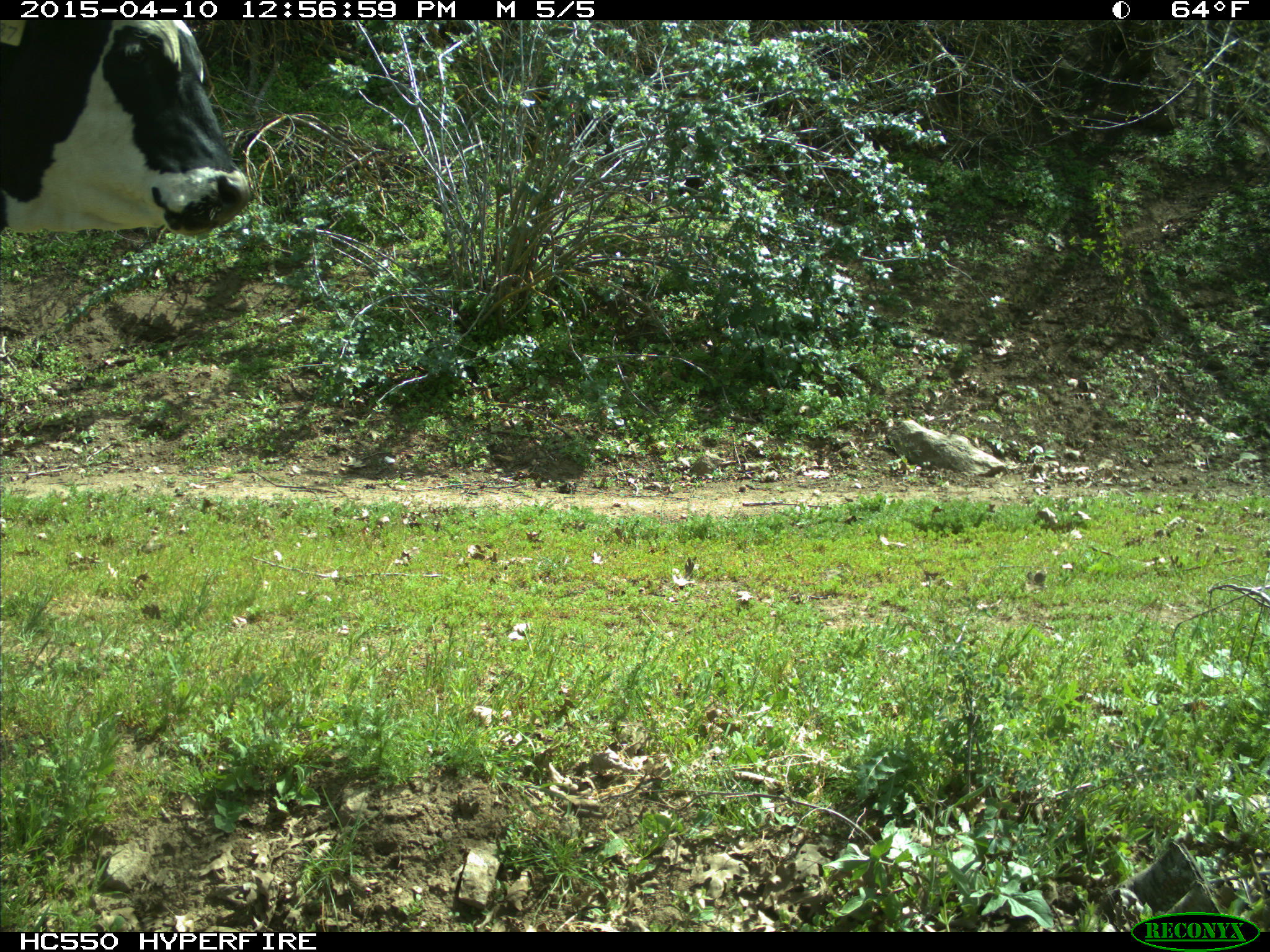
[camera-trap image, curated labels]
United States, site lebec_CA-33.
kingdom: Animalia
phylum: Chordata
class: Mammalia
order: Artiodactyla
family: Bovidae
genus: Bos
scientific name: Bos taurus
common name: domestic cow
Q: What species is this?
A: Bos taurus (domestic cow).